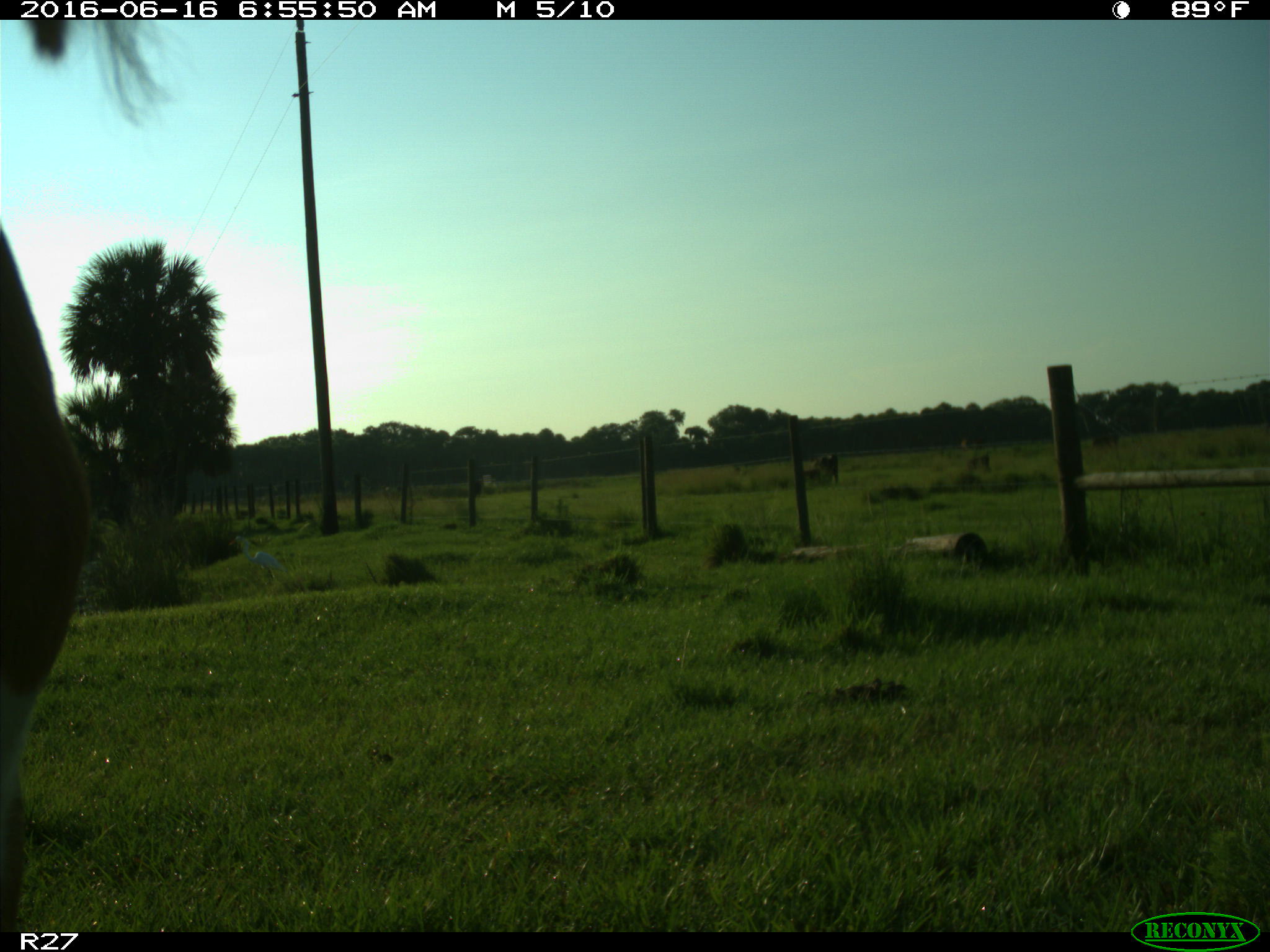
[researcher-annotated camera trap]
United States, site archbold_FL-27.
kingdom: Animalia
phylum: Chordata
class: Mammalia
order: Artiodactyla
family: Bovidae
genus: Bos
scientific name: Bos taurus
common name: domestic cow